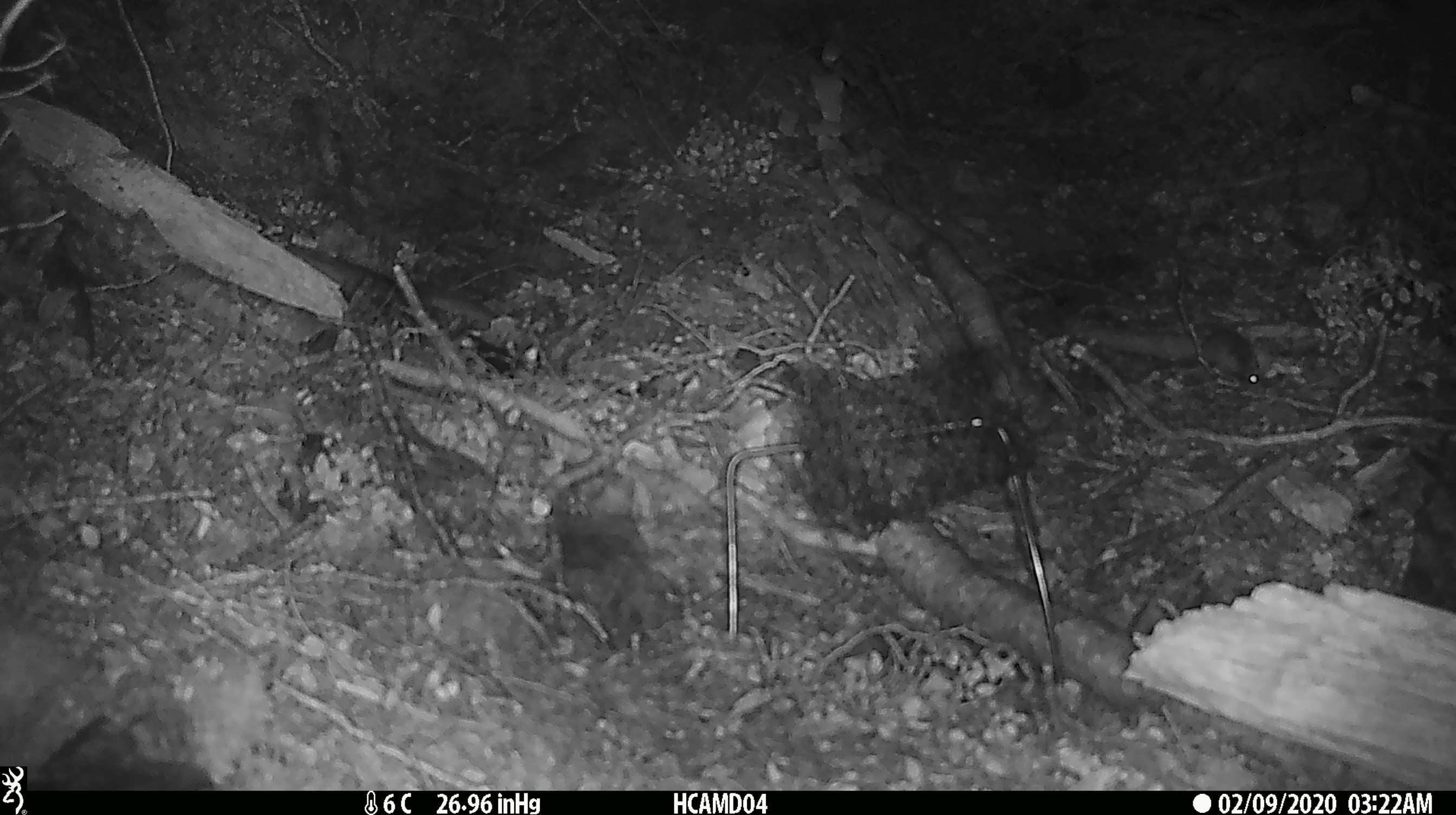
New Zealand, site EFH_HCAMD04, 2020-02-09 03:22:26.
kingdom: Animalia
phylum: Chordata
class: Mammalia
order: Rodentia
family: Muridae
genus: Mus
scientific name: Mus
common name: mouse